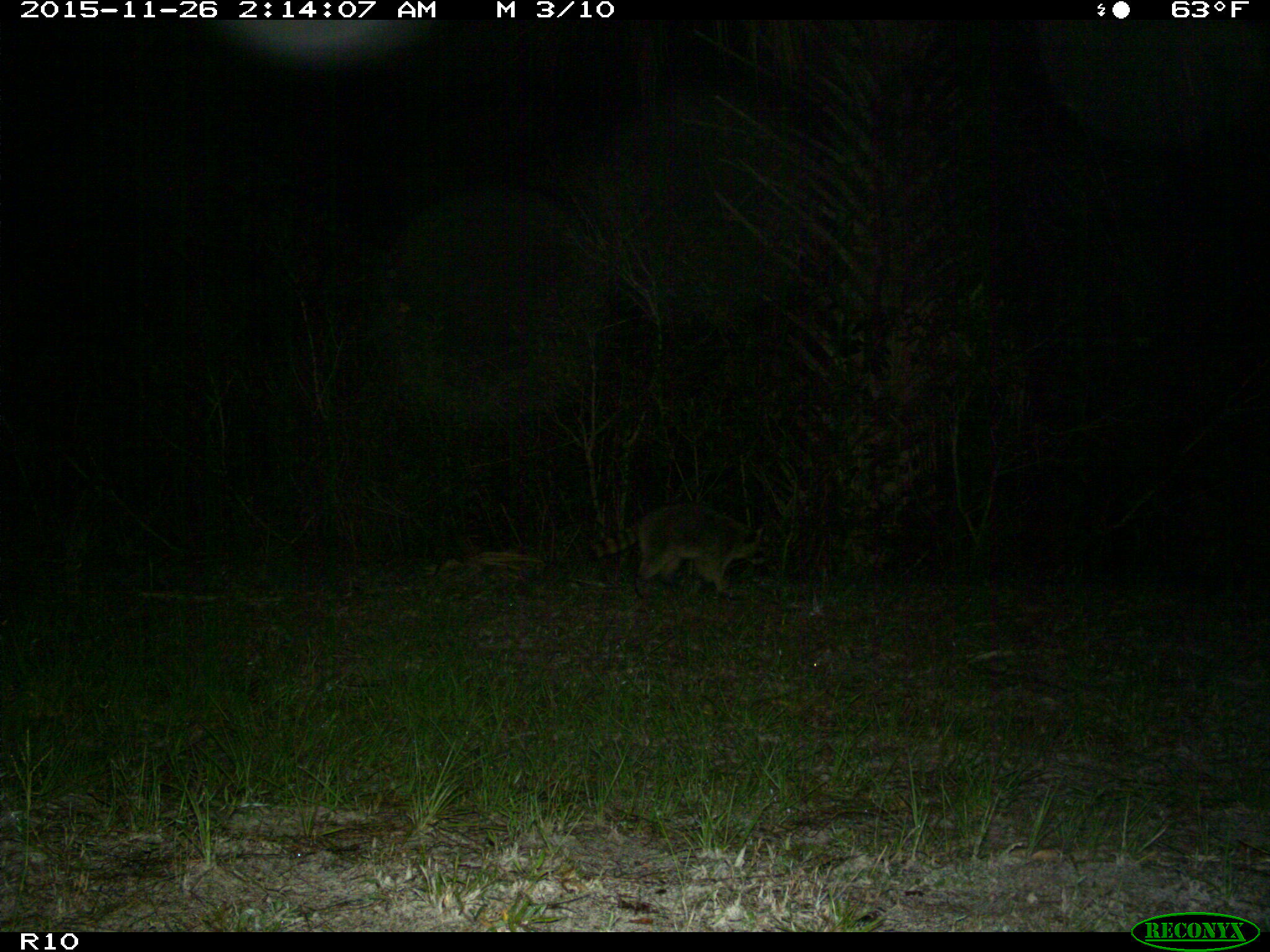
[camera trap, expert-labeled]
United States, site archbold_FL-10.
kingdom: Animalia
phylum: Chordata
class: Mammalia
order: Carnivora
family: Procyonidae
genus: Procyon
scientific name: Procyon lotor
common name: common raccoon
Procyon lotor (common raccoon).